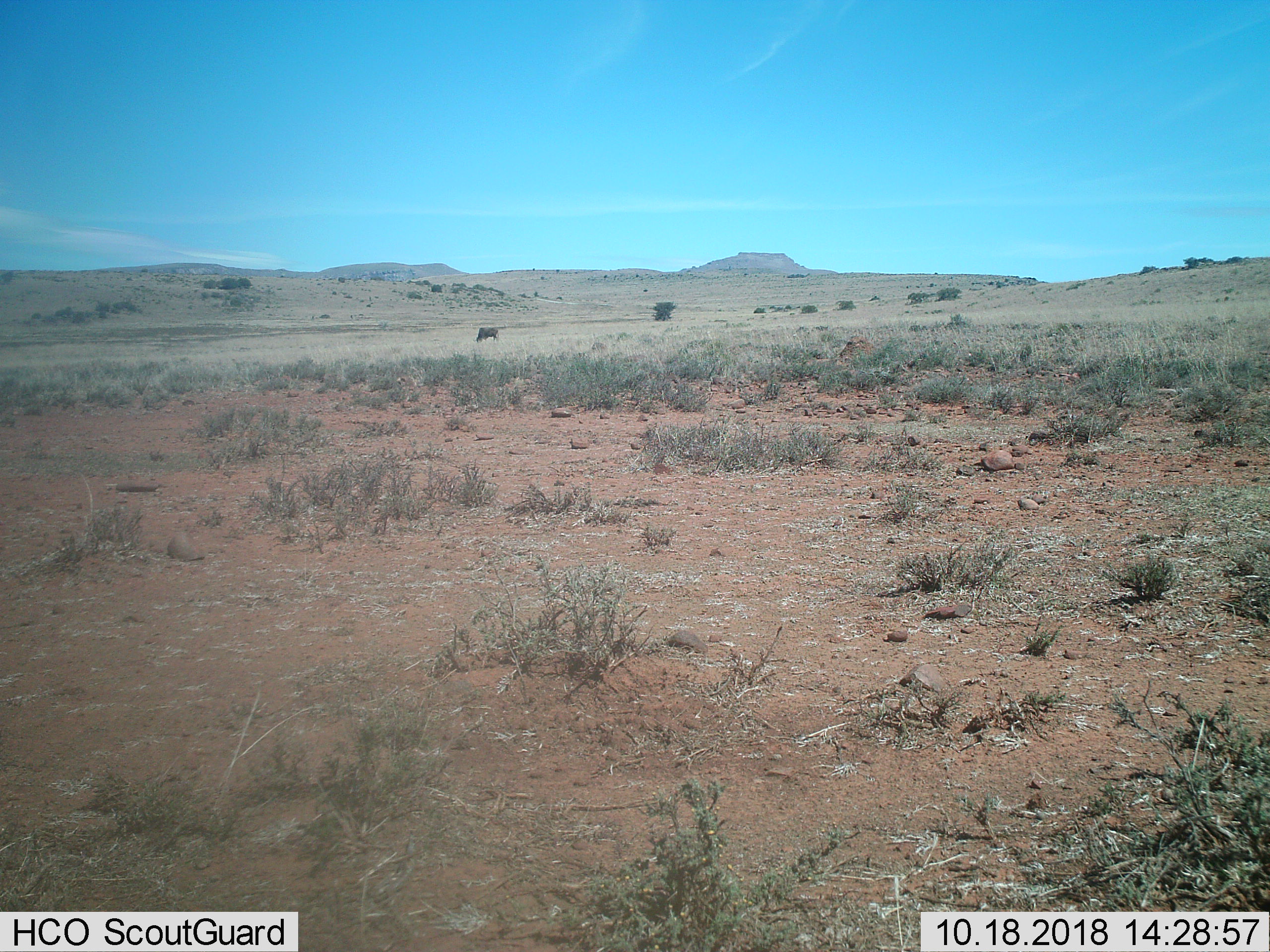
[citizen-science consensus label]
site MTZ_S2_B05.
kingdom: Animalia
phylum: Chordata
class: Mammalia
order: Artiodactyla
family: Bovidae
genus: Connochaetes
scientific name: Connochaetes gnou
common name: black wildebeest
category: wildebeestblack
Wildebeestblack (black wildebeest) (Connochaetes gnou), count 1. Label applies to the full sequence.